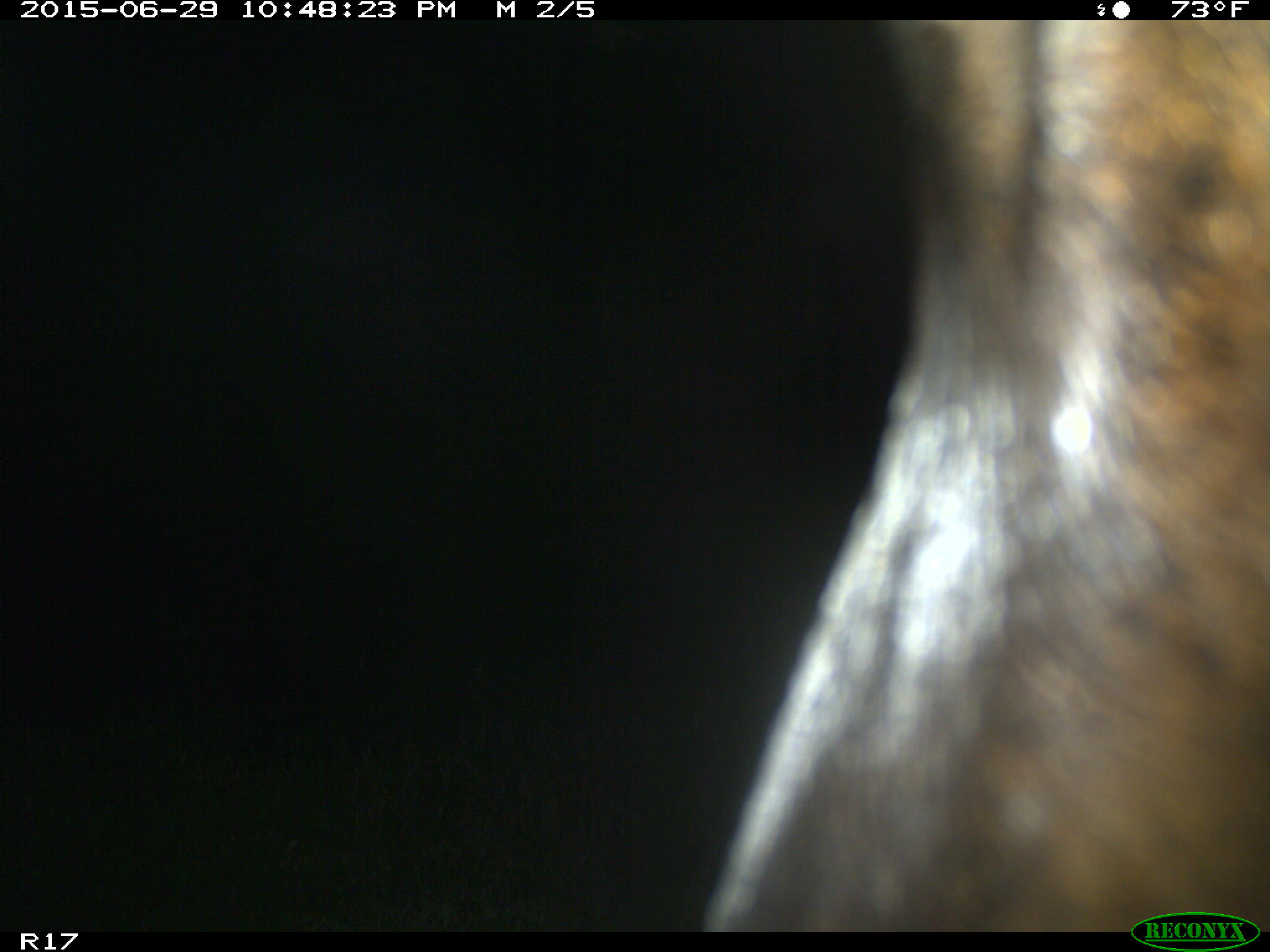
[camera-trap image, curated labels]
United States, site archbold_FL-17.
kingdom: Animalia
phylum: Chordata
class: Mammalia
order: Artiodactyla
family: Bovidae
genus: Bos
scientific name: Bos taurus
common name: domestic cow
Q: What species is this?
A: Bos taurus (domestic cow).